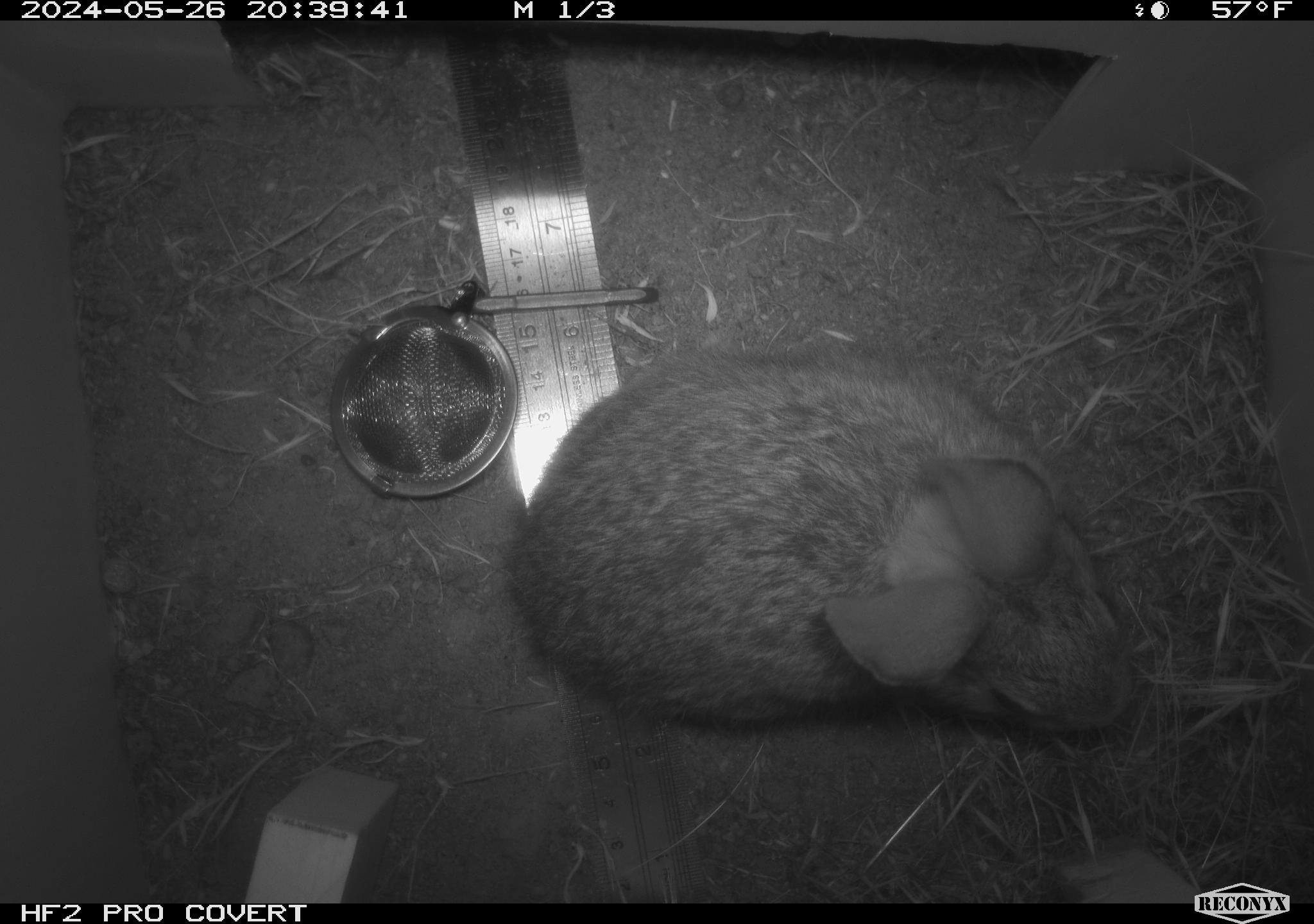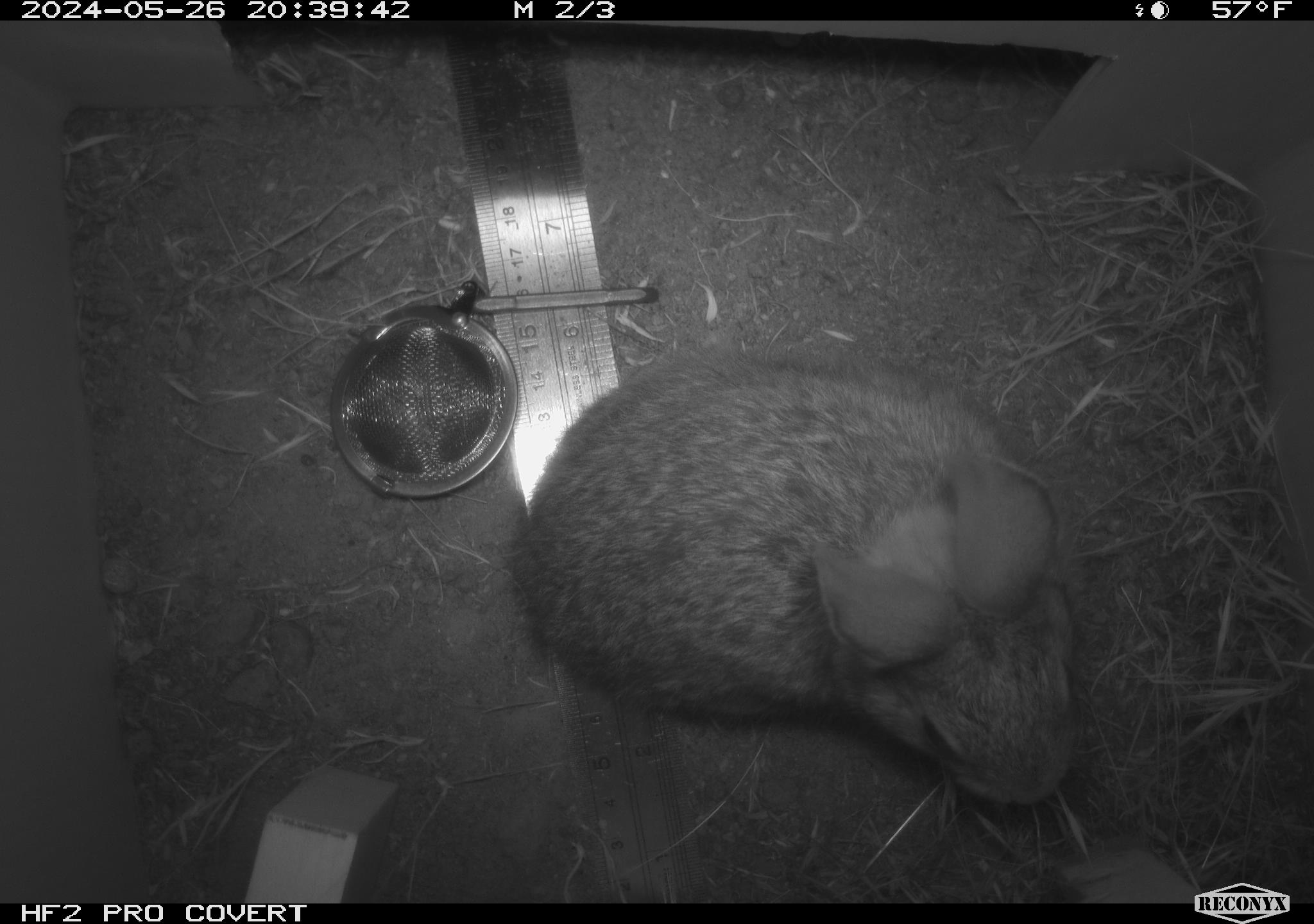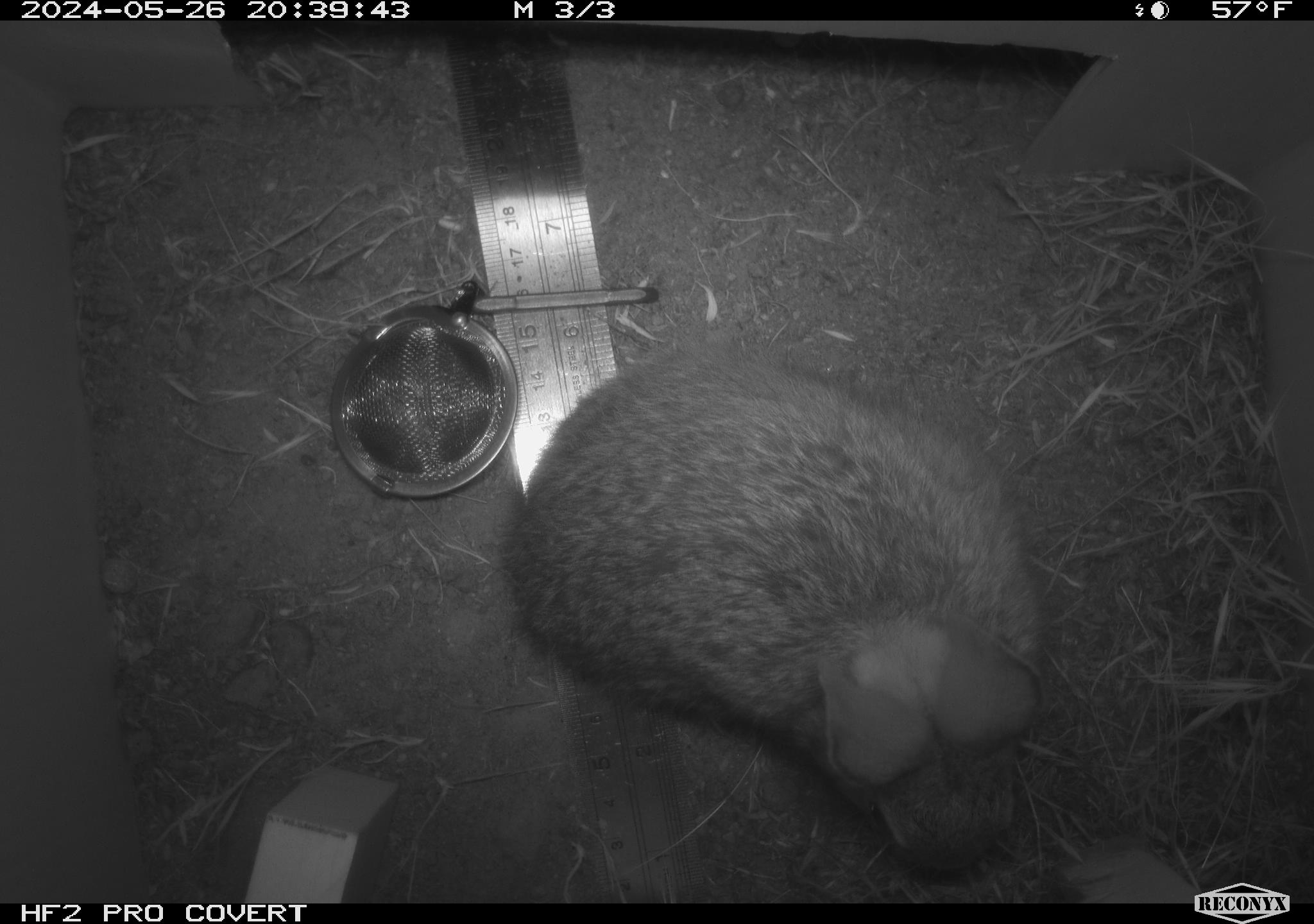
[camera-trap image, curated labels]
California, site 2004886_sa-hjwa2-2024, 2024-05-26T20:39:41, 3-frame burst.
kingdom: Animalia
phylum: Chordata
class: Mammalia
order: Lagomorpha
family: Leporidae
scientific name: Leporidae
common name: rabbit or hare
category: rabbit and hare family